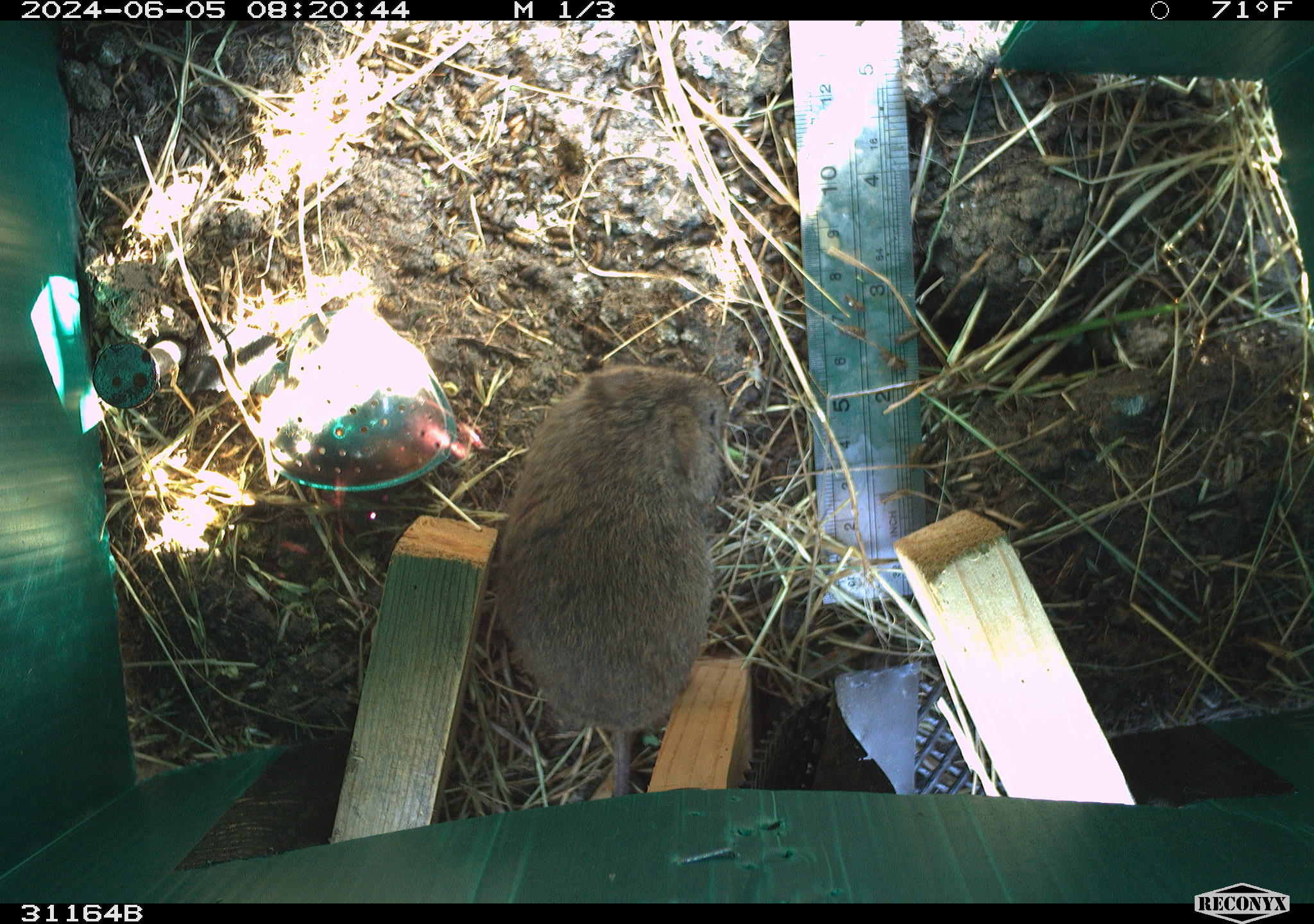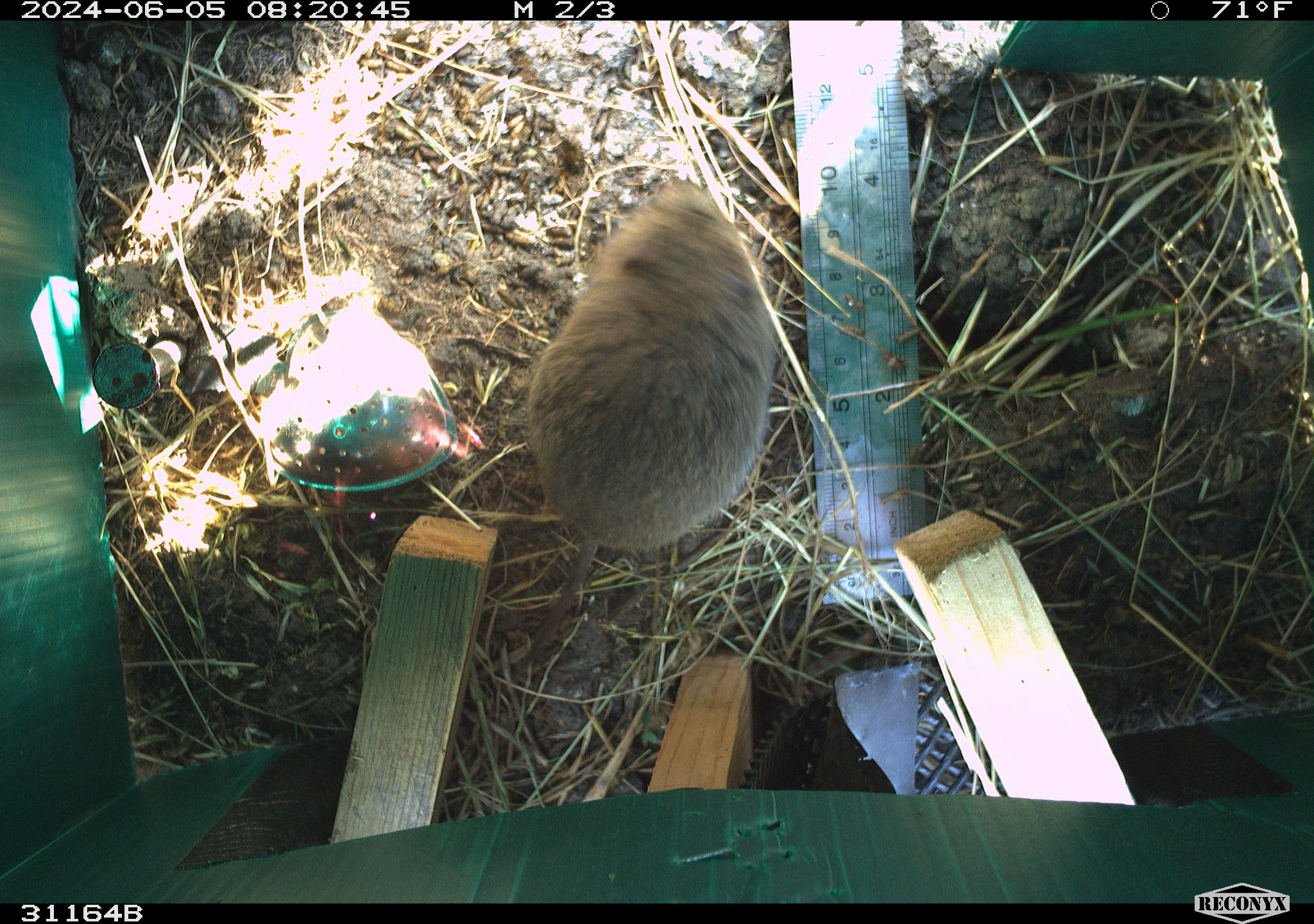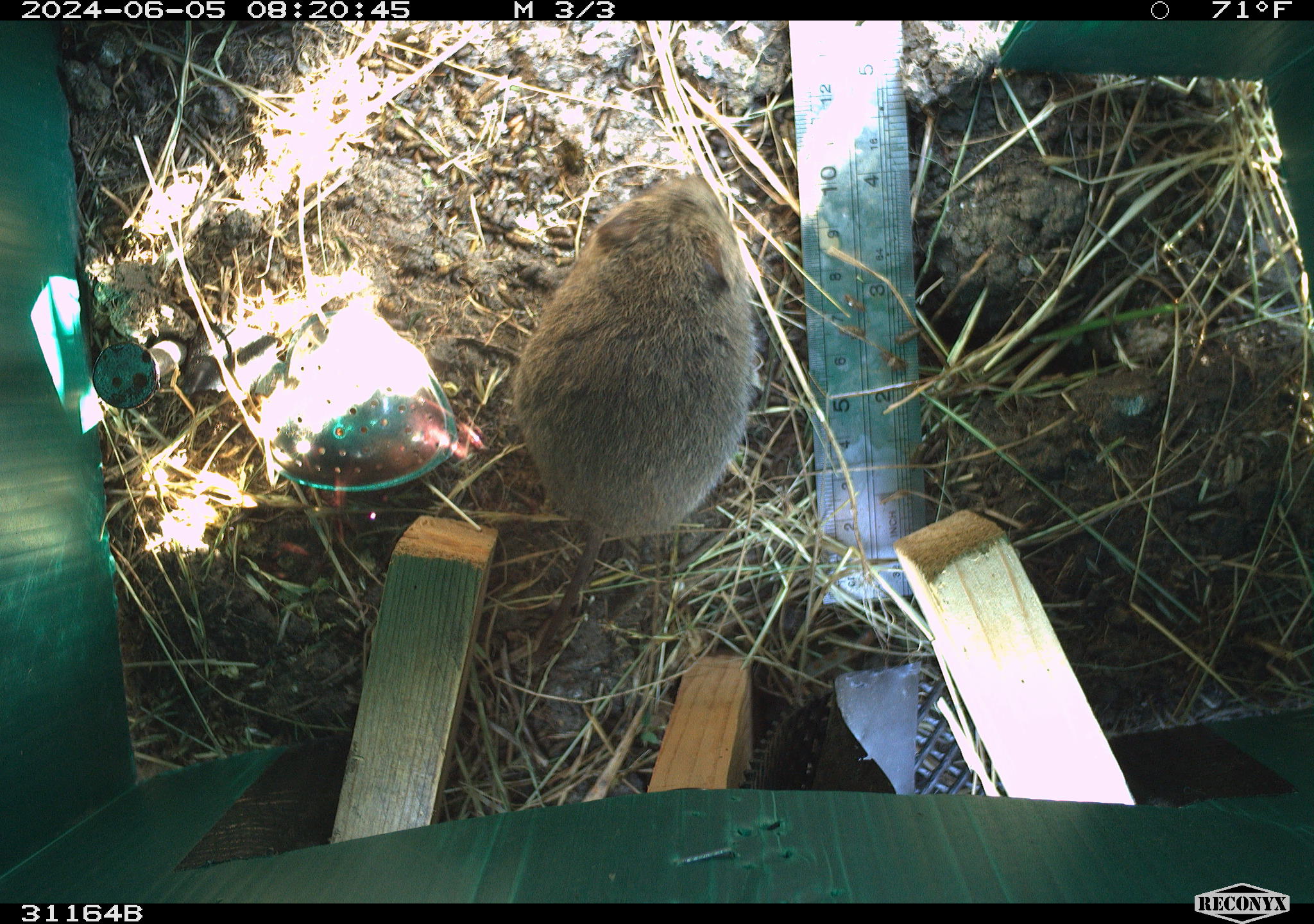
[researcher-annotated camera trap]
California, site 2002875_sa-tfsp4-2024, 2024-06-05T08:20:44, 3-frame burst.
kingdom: Animalia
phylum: Chordata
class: Mammalia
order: Rodentia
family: Cricetidae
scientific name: Arvicolinae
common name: voles, lemmings, and muskrats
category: arvicolinae subfamily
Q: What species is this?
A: Arvicolinae subfamily (voles, lemmings, and muskrats) (Arvicolinae).